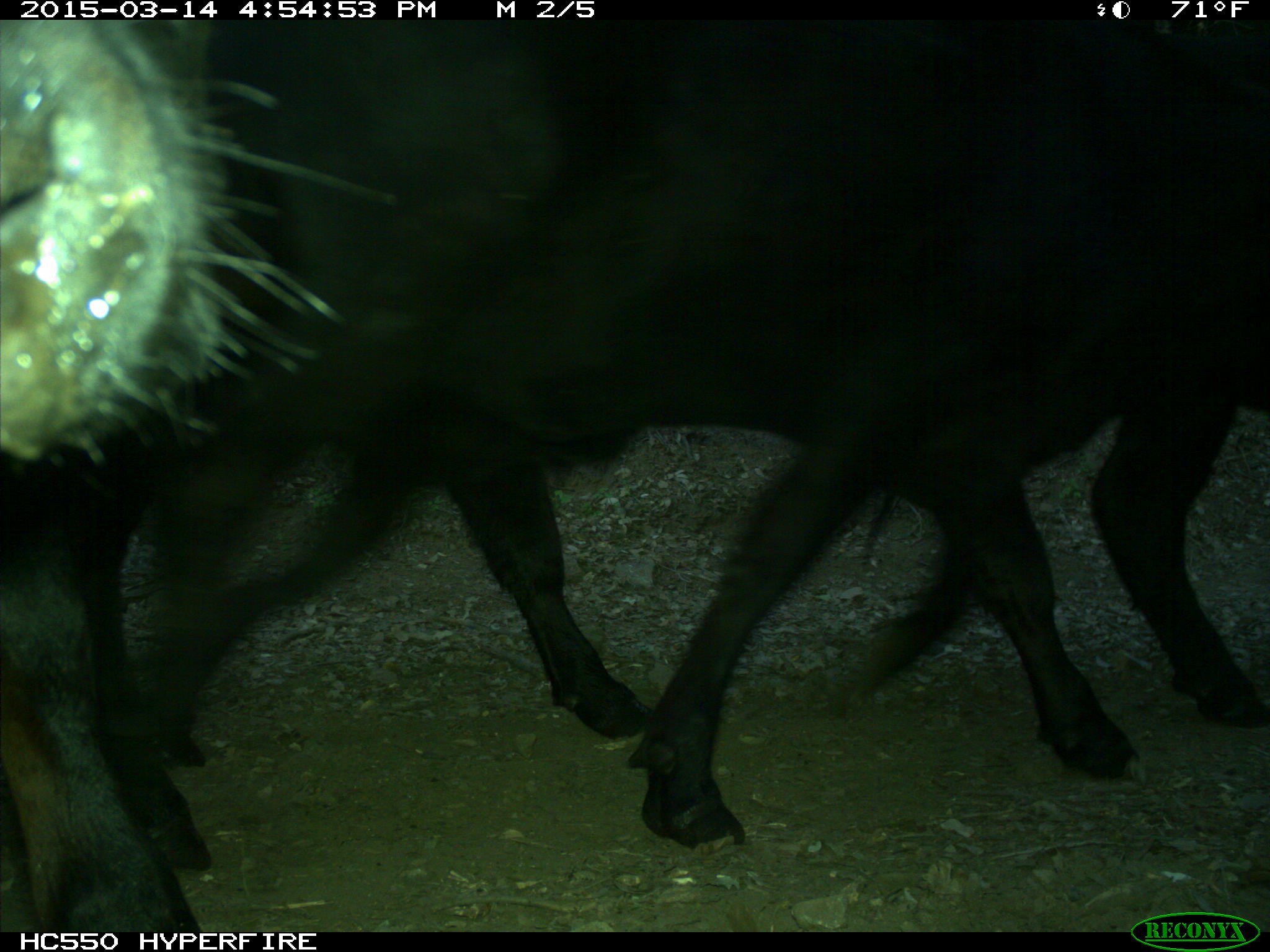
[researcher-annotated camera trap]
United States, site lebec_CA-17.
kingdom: Animalia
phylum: Chordata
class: Mammalia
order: Artiodactyla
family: Bovidae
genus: Bos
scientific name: Bos taurus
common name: domestic cow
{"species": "Bos taurus (domestic cow)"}